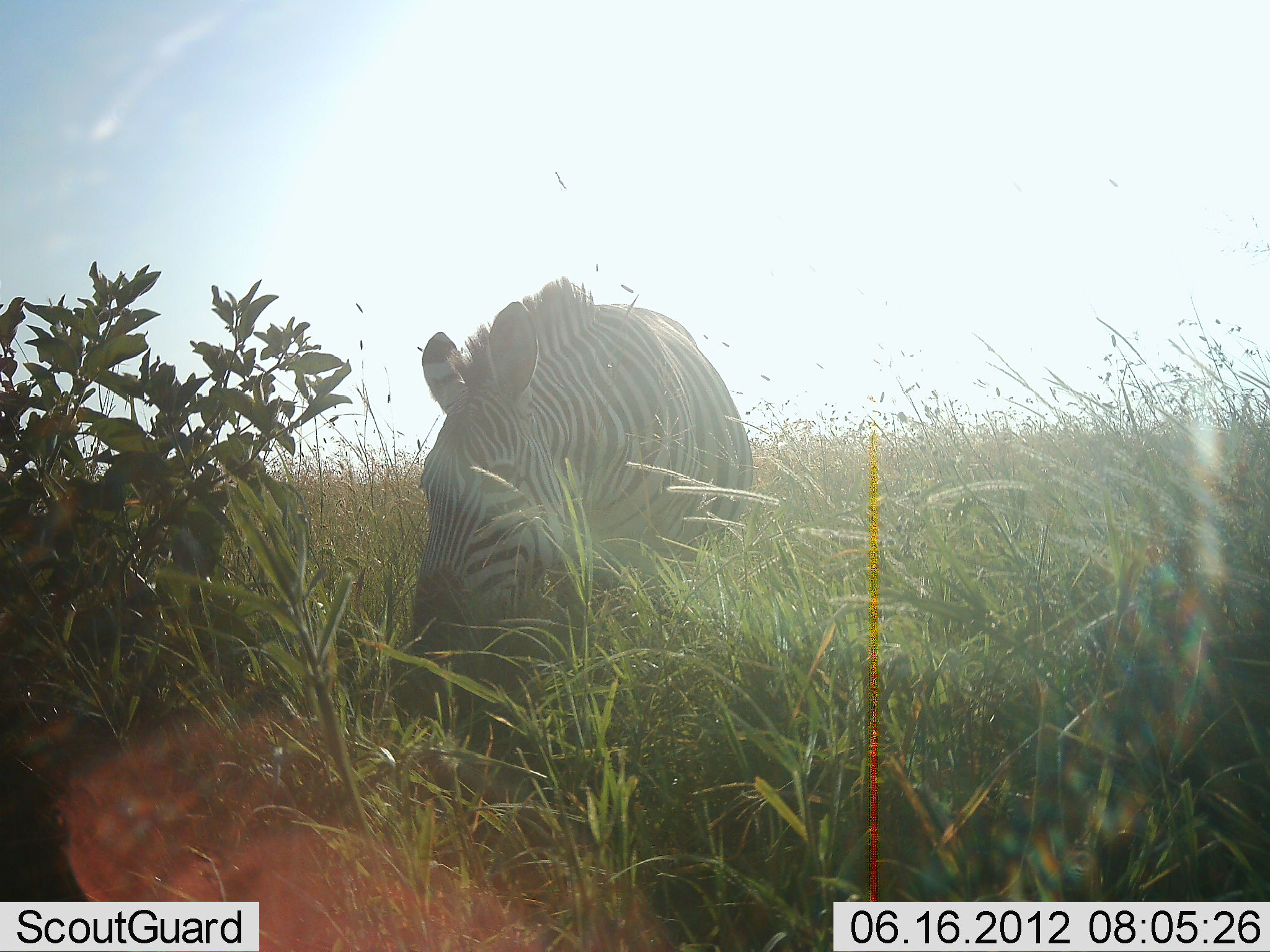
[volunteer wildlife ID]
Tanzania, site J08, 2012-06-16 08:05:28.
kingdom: Animalia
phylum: Chordata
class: Mammalia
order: Perissodactyla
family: Equidae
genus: Equus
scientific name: Equus quagga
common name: plains zebra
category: zebra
Zebra (plains zebra) (Equus quagga), count 1. Behavior (volunteer vote fractions): standing 20%, resting 0%, moving 0%, interacting 0%. Young present (vote fraction): 0%. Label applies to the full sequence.